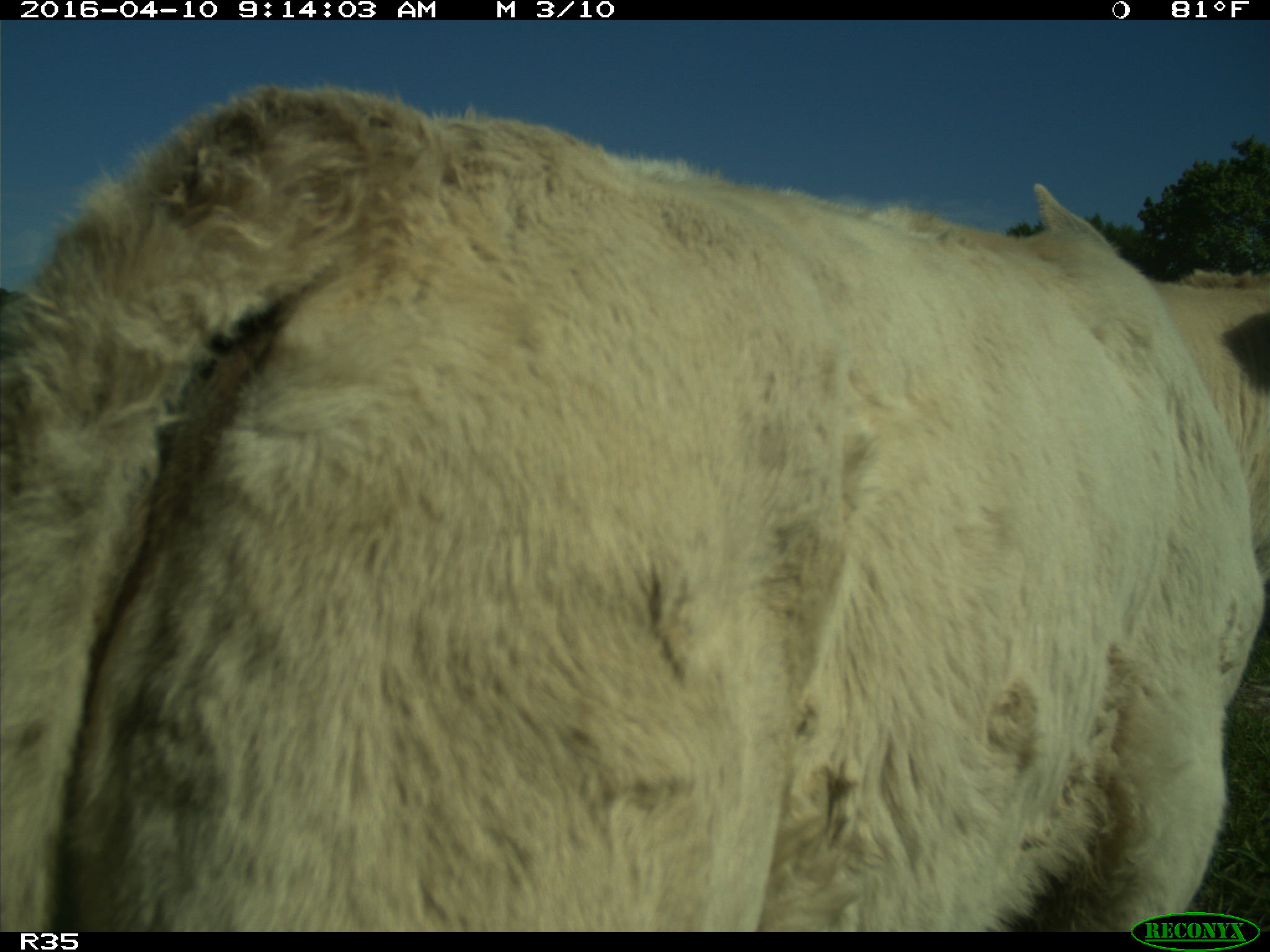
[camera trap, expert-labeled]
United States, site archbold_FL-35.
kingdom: Animalia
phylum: Chordata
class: Mammalia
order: Artiodactyla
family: Bovidae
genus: Bos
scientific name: Bos taurus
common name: domestic cow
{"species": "Bos taurus (domestic cow)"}